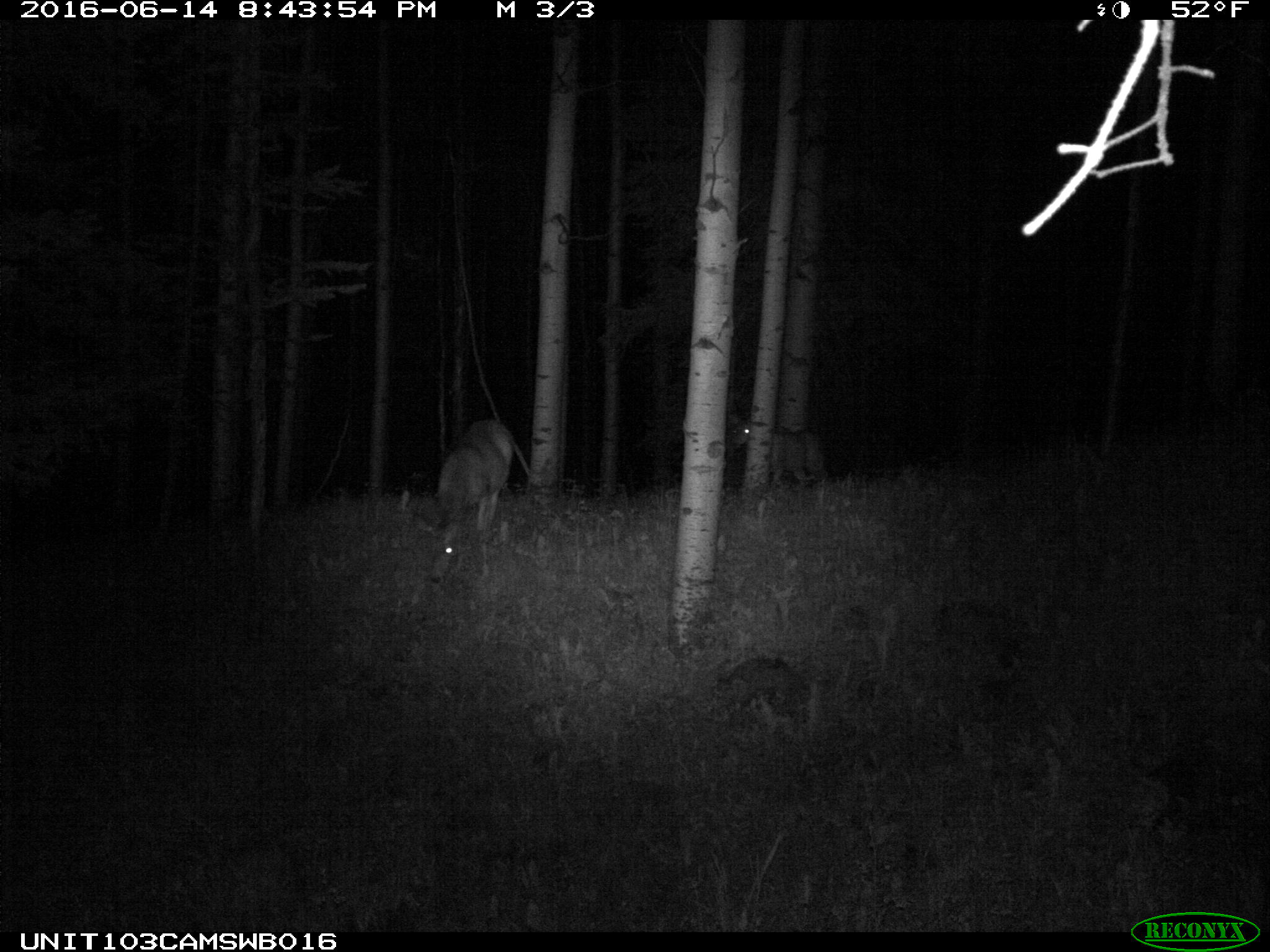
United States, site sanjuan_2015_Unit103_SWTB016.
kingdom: Animalia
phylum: Chordata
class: Mammalia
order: Artiodactyla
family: Cervidae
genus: Odocoileus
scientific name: Odocoileus hemionus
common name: mule deer